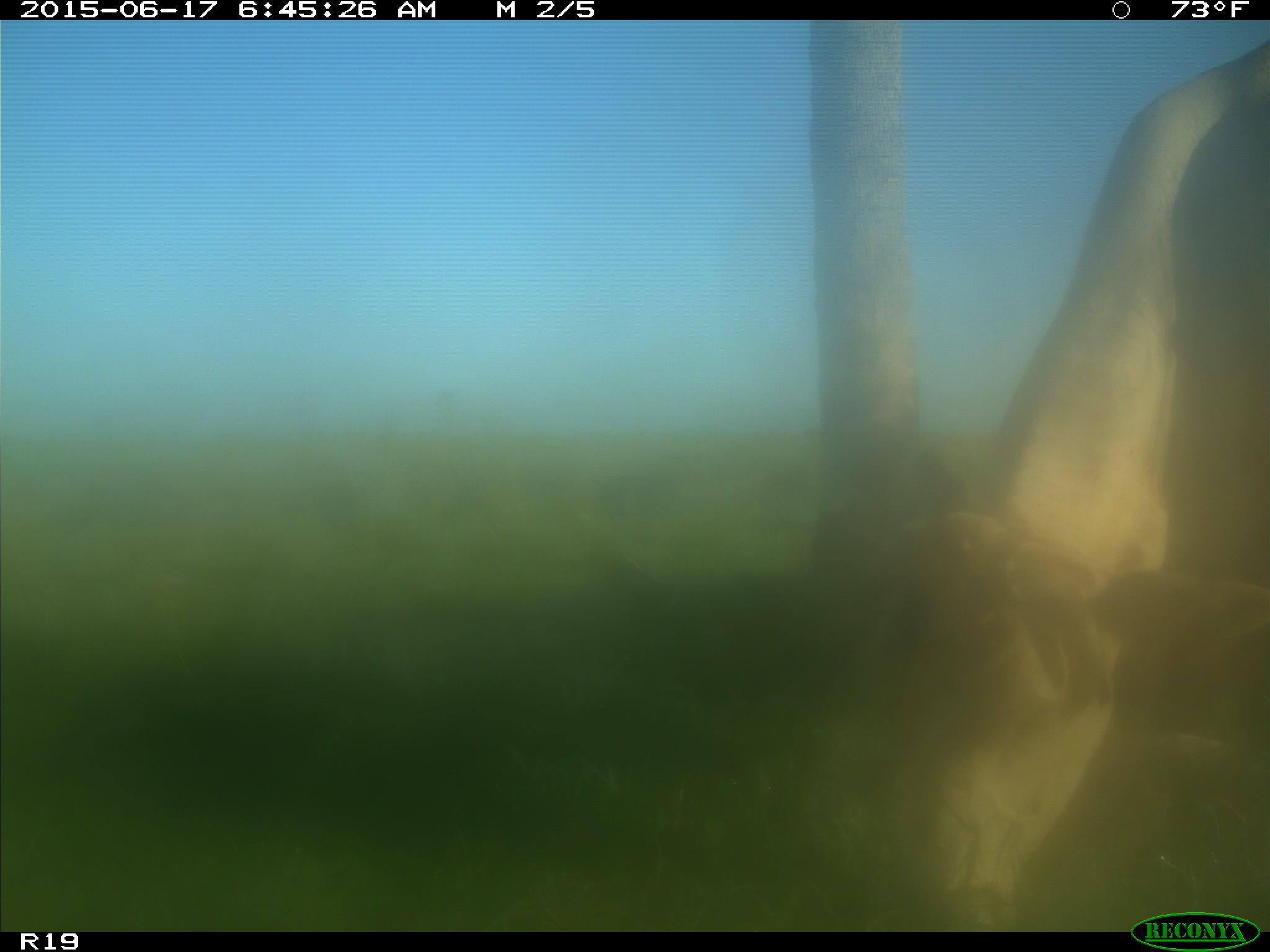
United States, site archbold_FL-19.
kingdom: Animalia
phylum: Chordata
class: Mammalia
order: Artiodactyla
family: Bovidae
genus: Bos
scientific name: Bos taurus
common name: domestic cow